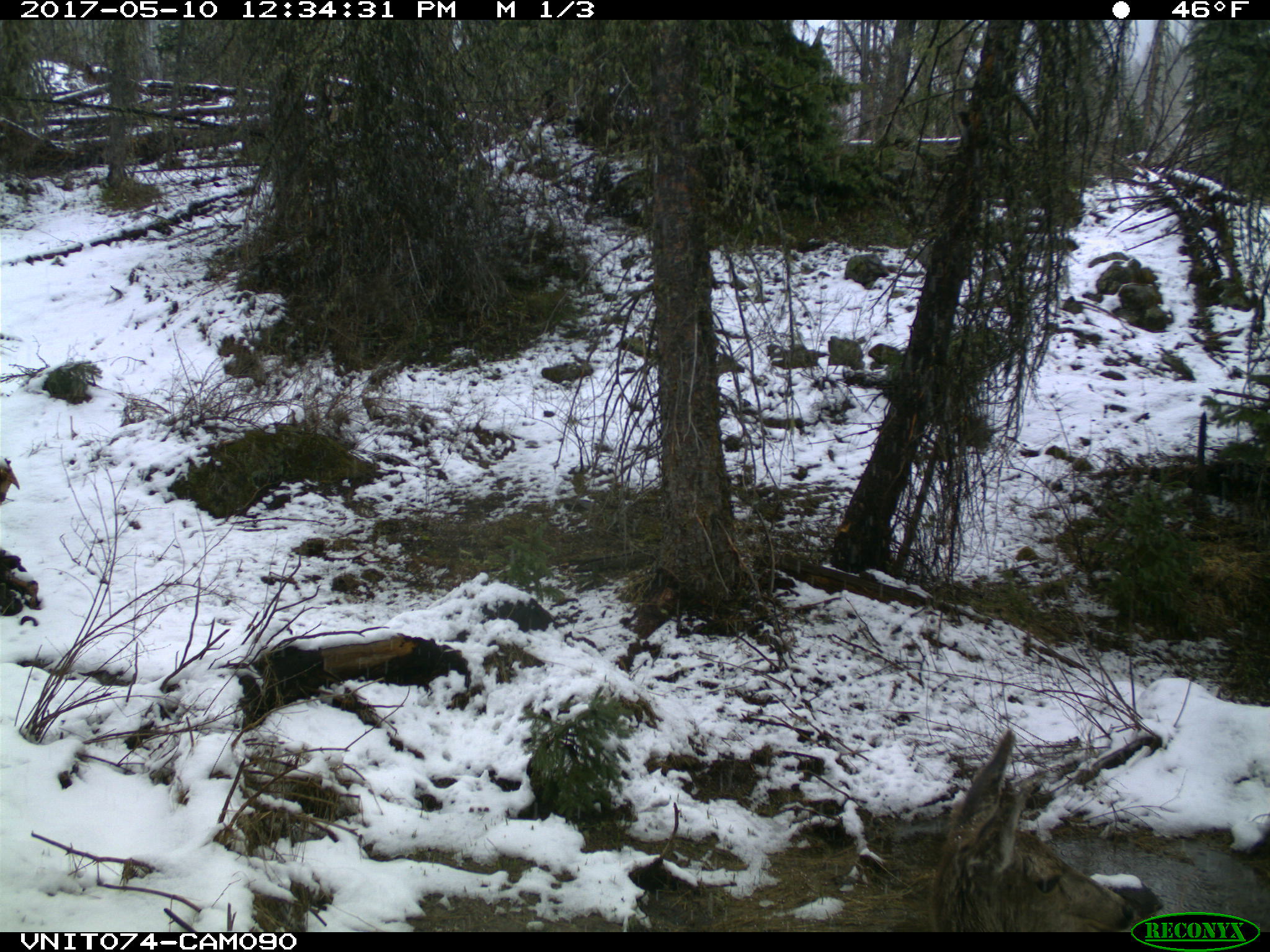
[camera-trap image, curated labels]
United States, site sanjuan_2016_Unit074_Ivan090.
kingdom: Animalia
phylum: Chordata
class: Mammalia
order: Artiodactyla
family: Cervidae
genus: Odocoileus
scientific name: Odocoileus hemionus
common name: mule deer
Odocoileus hemionus (mule deer).